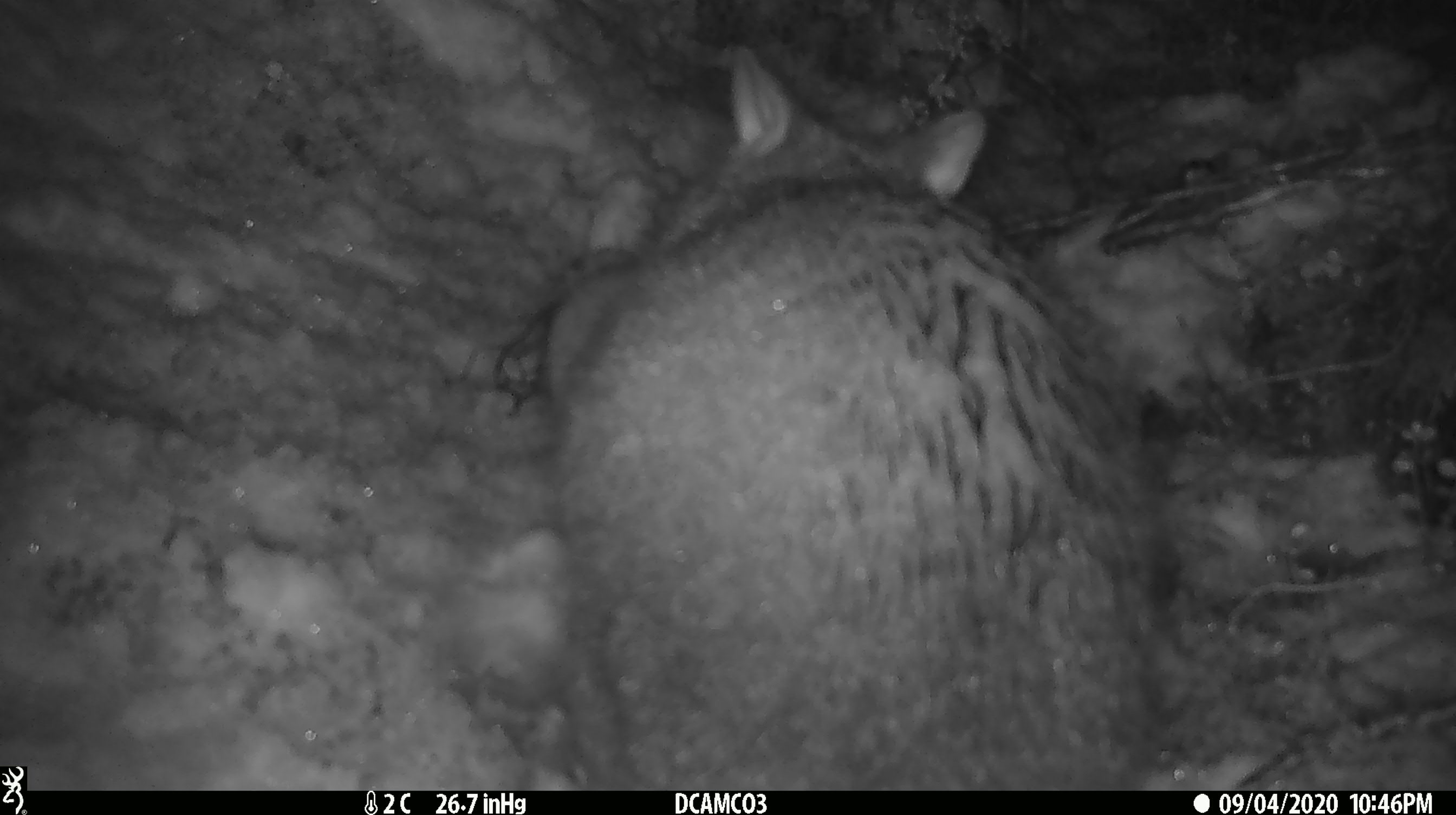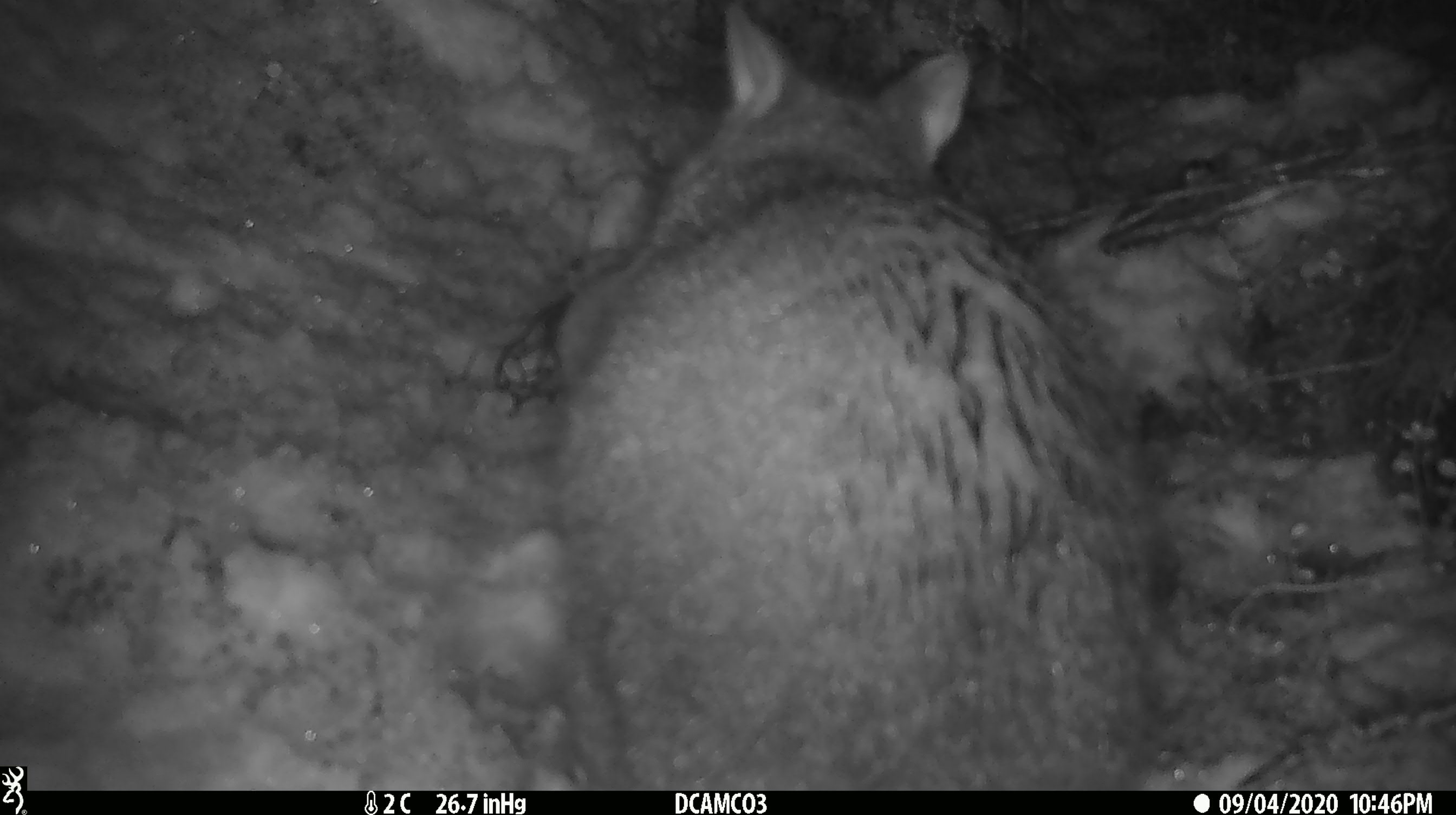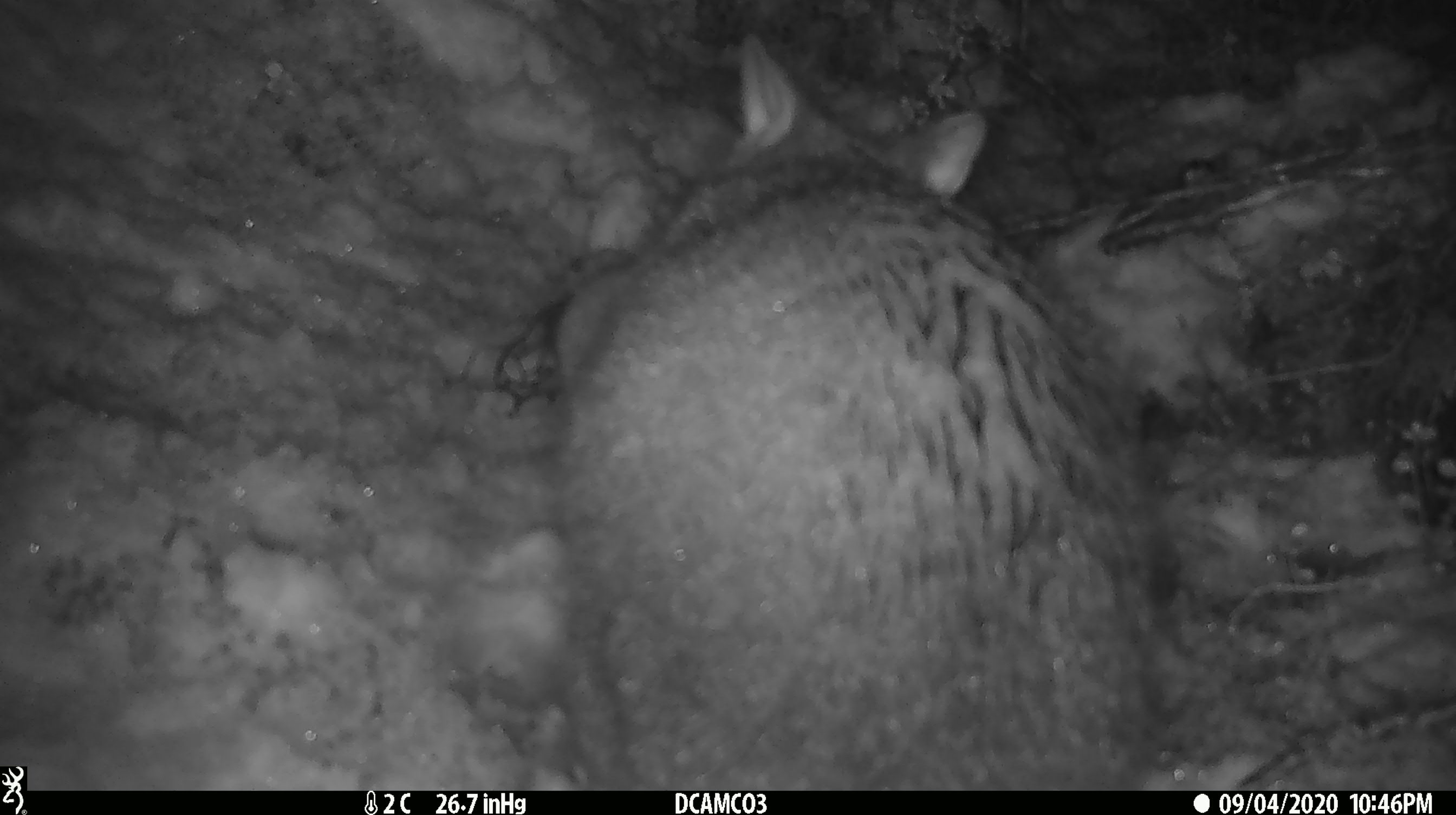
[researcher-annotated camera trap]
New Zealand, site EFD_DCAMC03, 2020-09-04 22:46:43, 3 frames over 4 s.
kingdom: Animalia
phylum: Chordata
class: Mammalia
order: Diprotodontia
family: Phalangeridae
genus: Trichosurus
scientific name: Trichosurus vulpecula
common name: common brushtail possum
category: possum